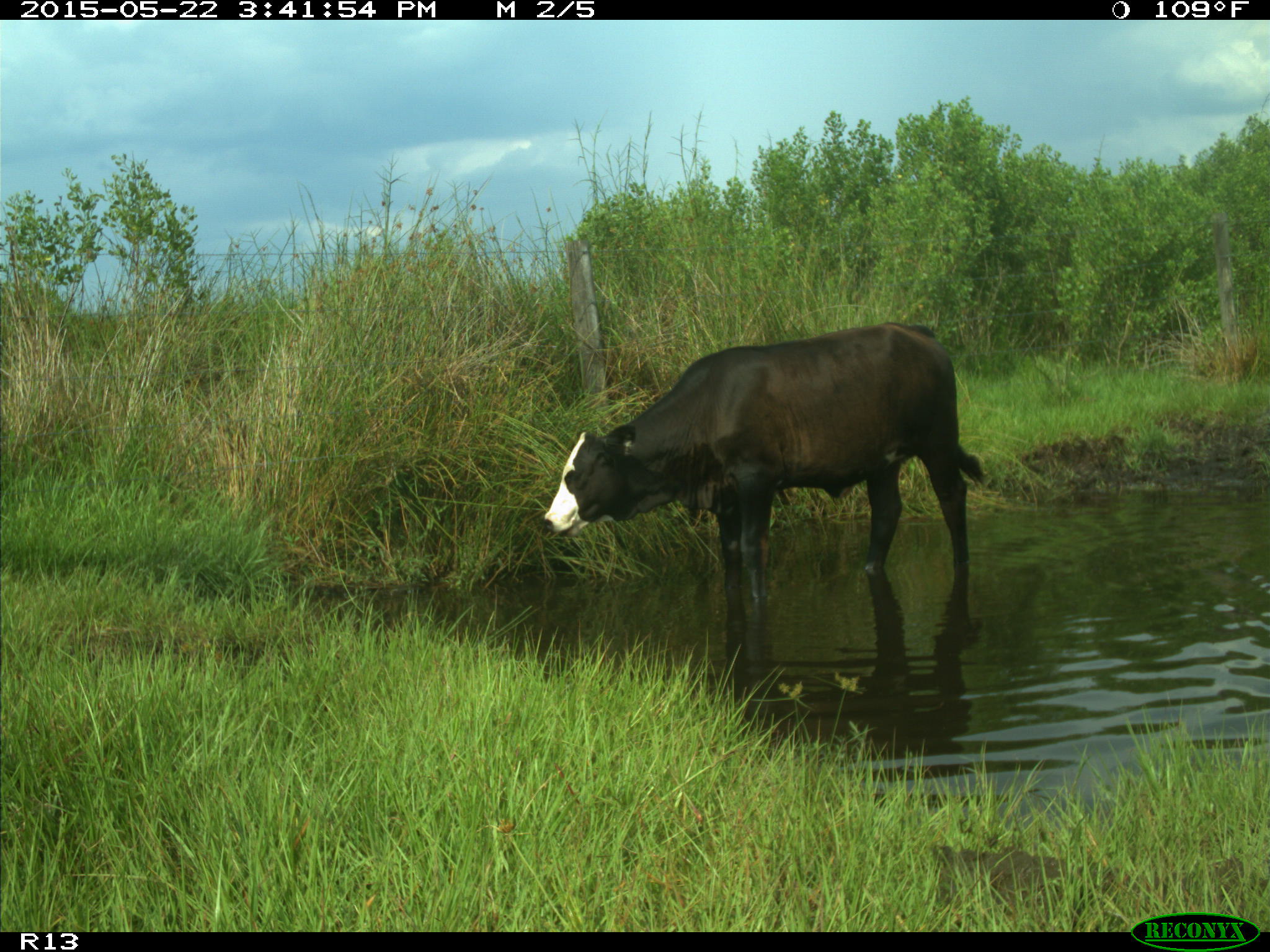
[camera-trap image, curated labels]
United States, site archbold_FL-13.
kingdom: Animalia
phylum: Chordata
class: Mammalia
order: Artiodactyla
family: Bovidae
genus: Bos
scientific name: Bos taurus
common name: domestic cow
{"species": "Bos taurus (domestic cow)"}